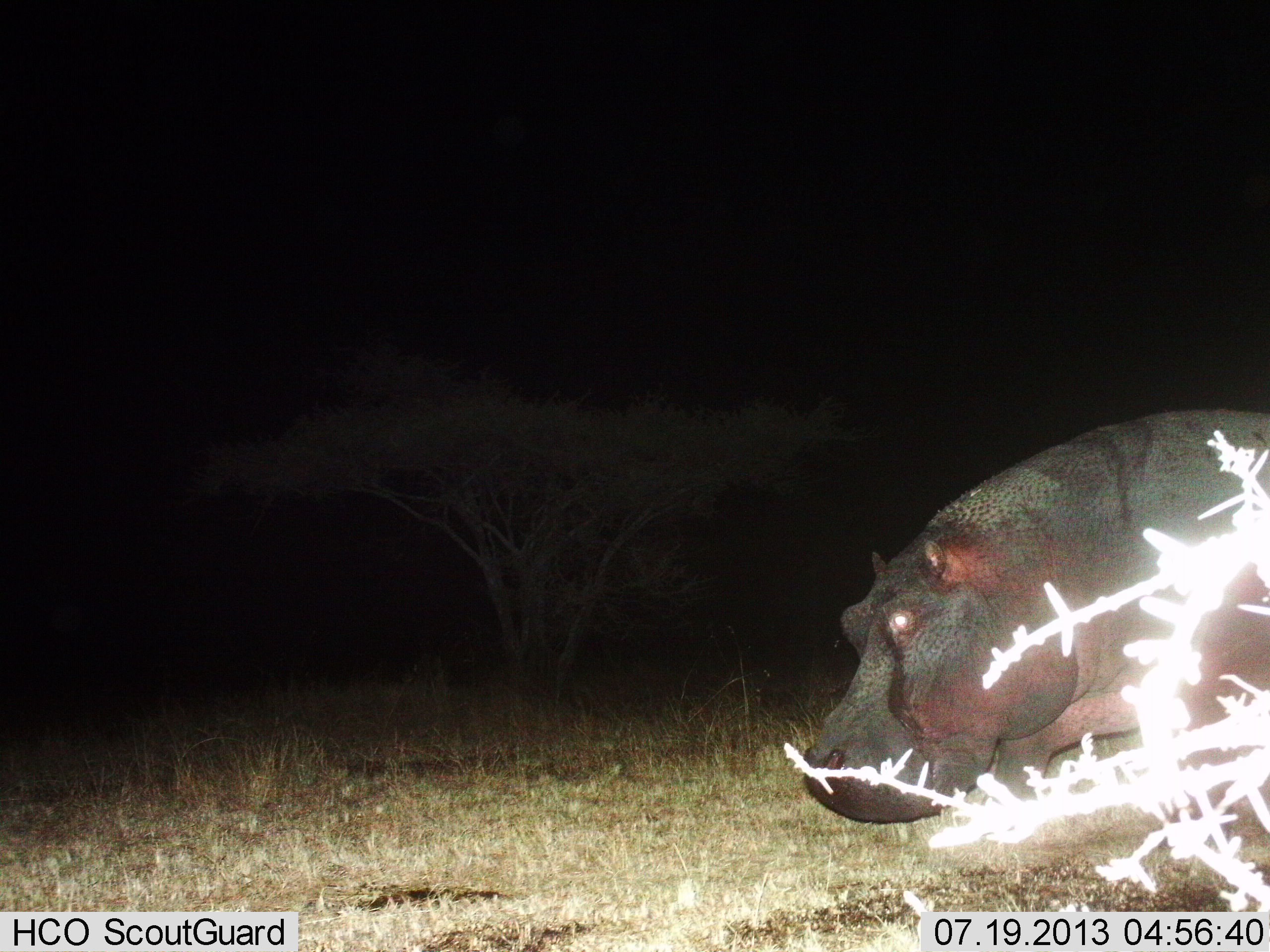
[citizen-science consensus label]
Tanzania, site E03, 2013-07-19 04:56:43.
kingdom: Animalia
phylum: Chordata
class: Mammalia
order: Artiodactyla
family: Hippopotamidae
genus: Hippopotamus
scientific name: Hippopotamus amphibius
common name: hippopotamus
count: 1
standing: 14%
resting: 0%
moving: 81%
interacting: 0%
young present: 0%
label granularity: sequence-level